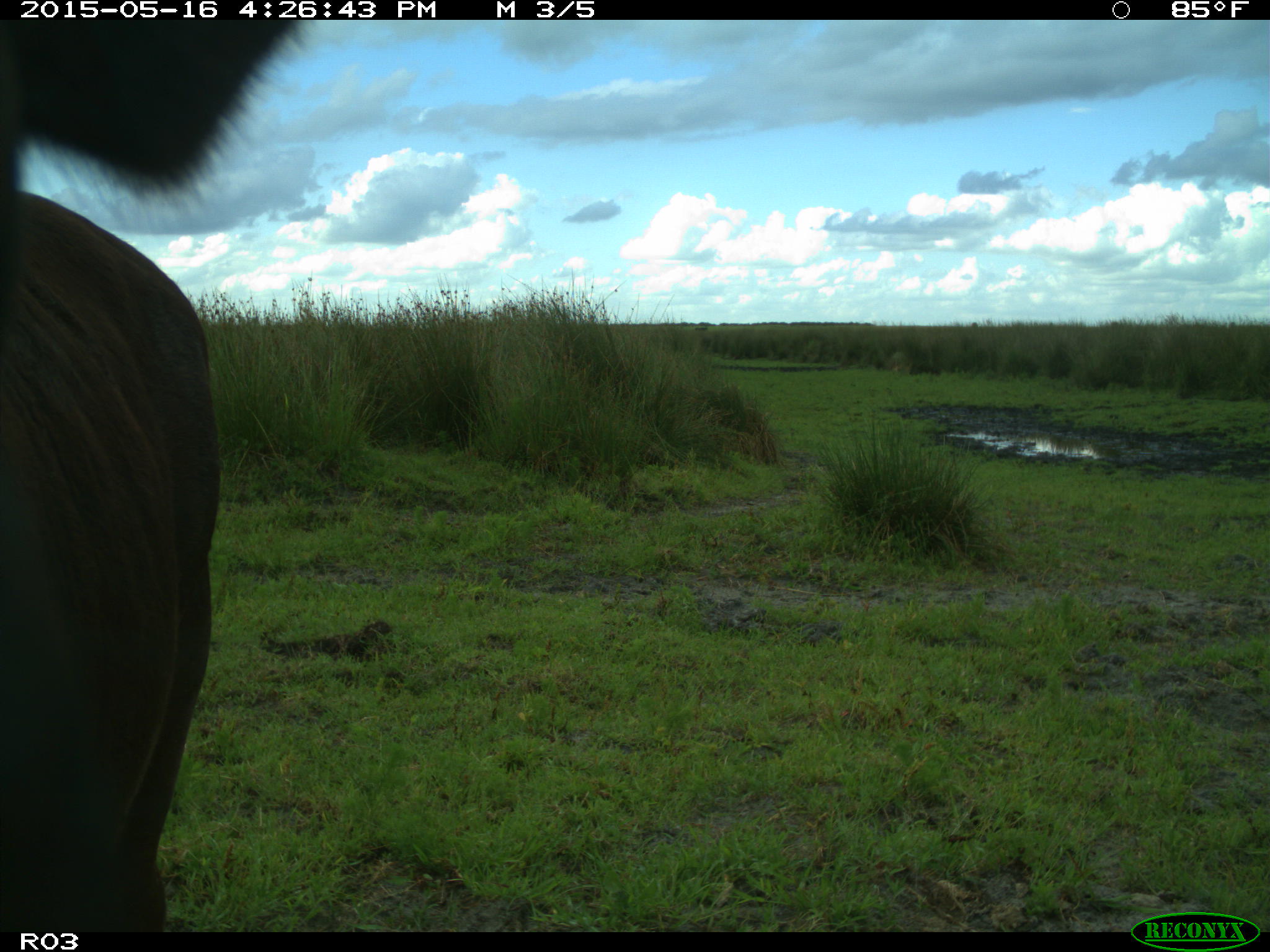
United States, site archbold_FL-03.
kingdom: Animalia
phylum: Chordata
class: Mammalia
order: Artiodactyla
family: Bovidae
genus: Bos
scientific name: Bos taurus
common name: domestic cow